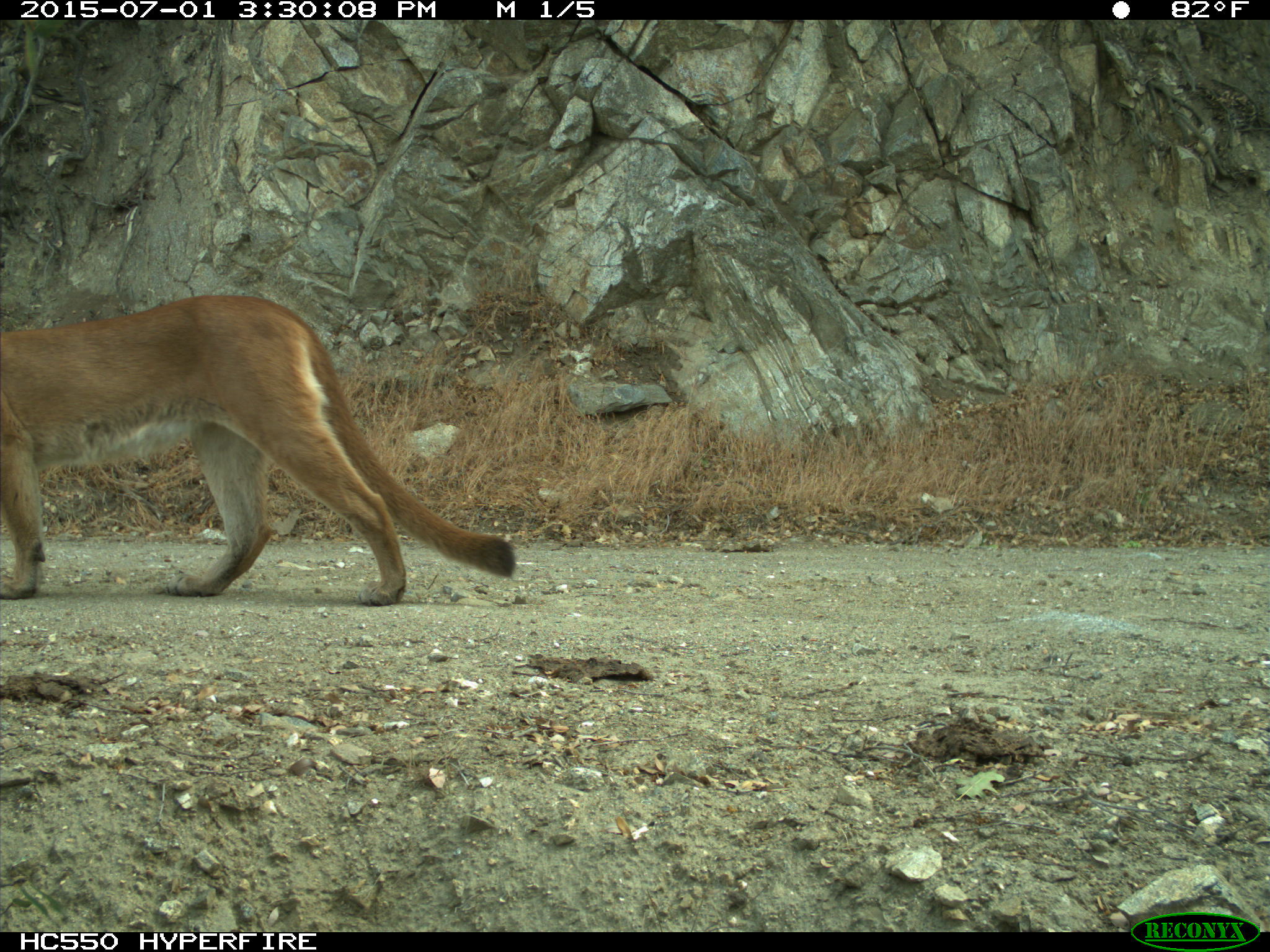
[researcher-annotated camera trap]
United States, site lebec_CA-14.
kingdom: Animalia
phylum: Chordata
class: Mammalia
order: Carnivora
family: Felidae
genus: Puma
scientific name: Puma concolor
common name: mountain lion